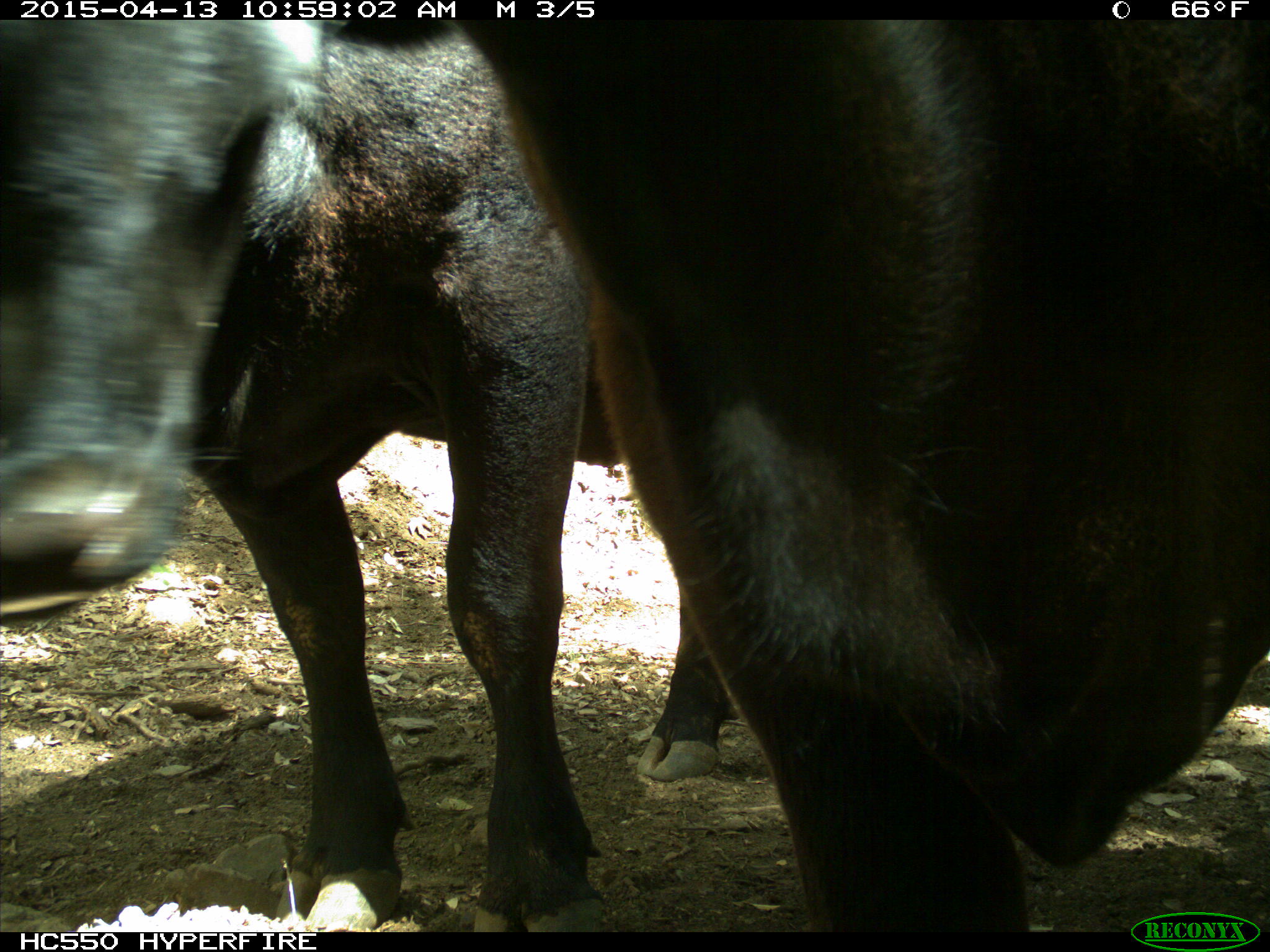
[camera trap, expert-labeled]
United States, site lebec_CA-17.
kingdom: Animalia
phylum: Chordata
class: Mammalia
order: Artiodactyla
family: Bovidae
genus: Bos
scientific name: Bos taurus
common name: domestic cow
Bos taurus (domestic cow).